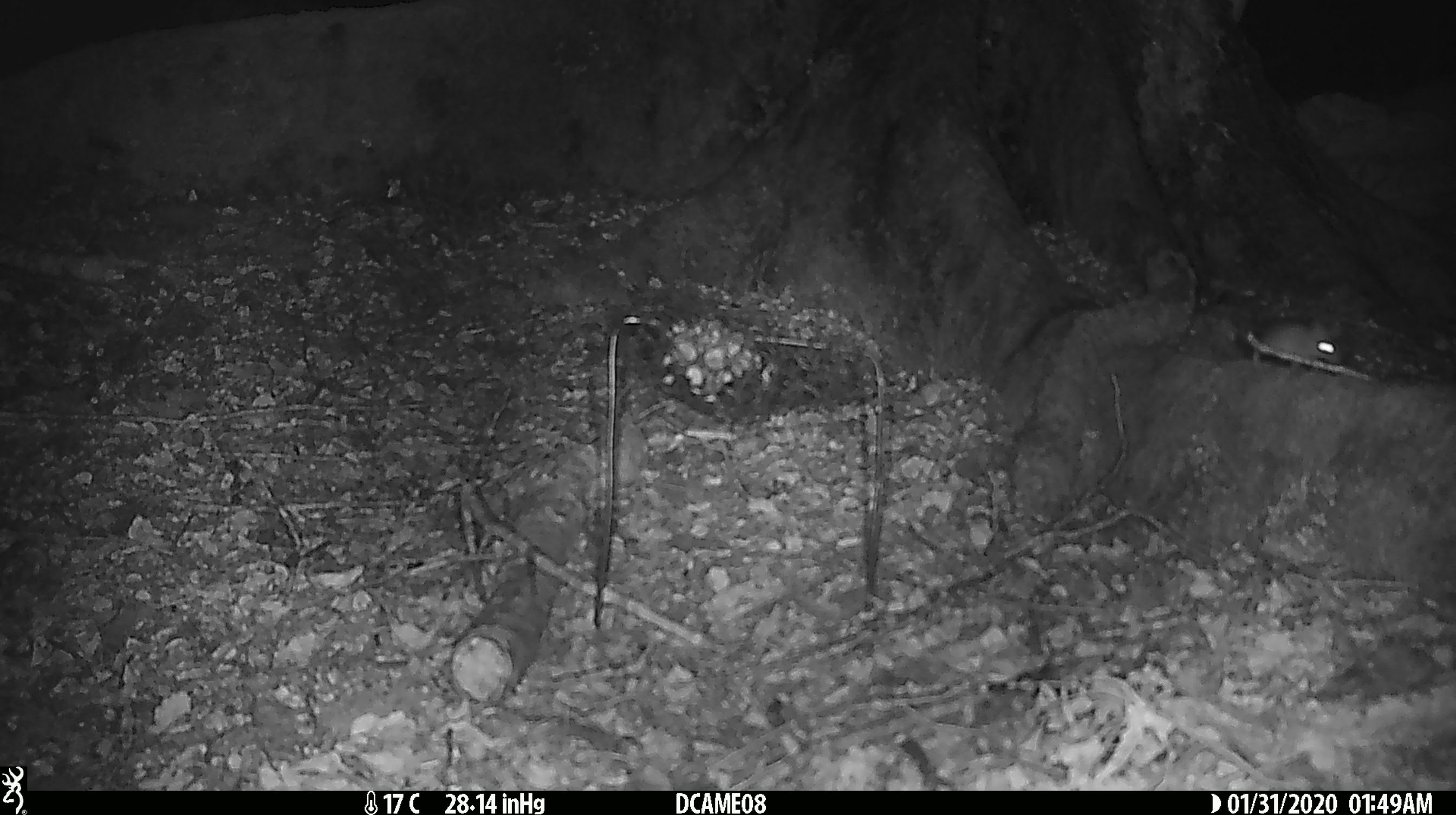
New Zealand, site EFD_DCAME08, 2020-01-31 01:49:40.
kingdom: Animalia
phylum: Chordata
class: Mammalia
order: Rodentia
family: Muridae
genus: Mus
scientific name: Mus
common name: mouse